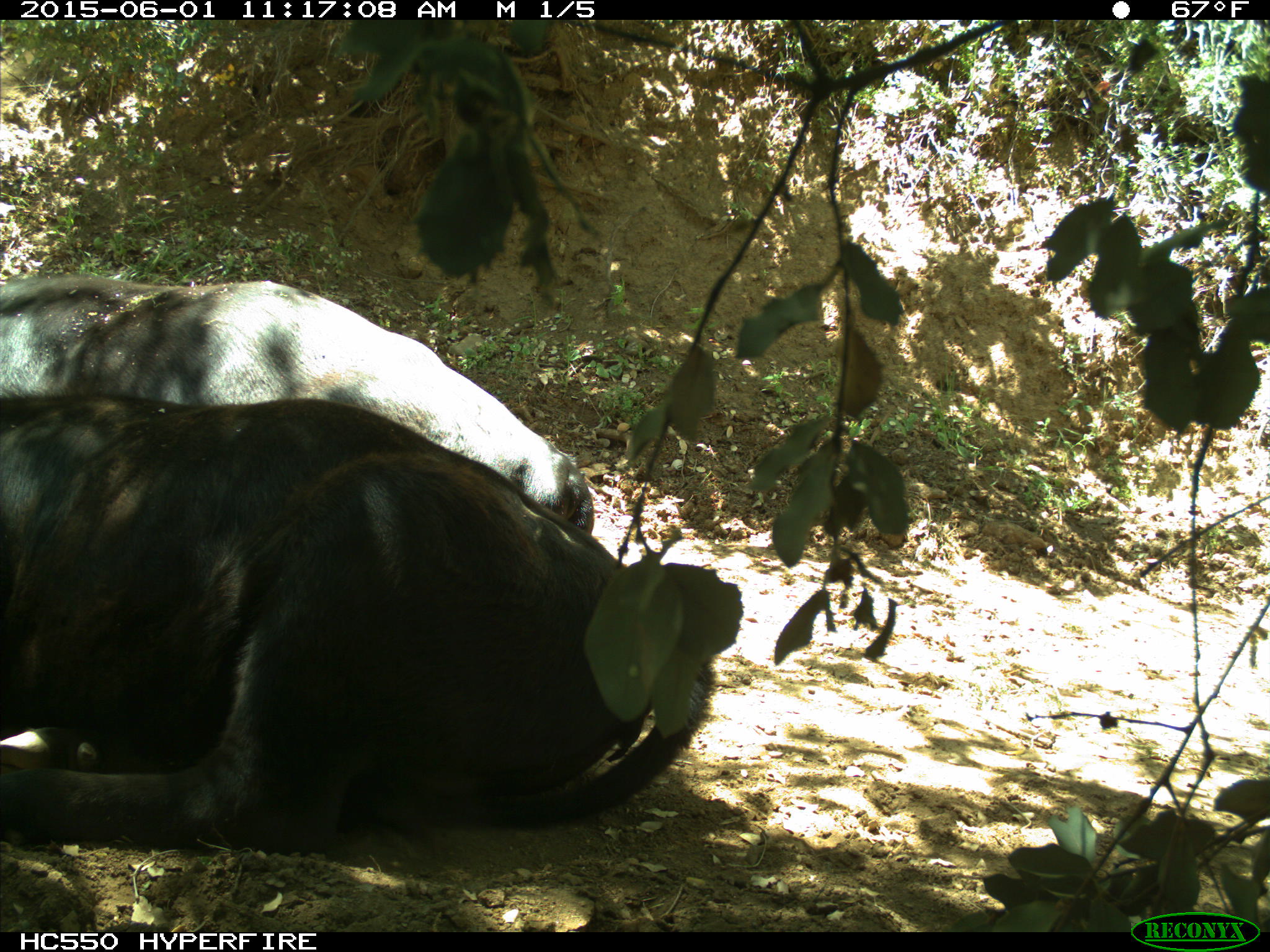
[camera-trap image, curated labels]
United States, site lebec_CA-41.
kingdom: Animalia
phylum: Chordata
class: Mammalia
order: Artiodactyla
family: Bovidae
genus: Bos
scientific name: Bos taurus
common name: domestic cow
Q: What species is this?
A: Bos taurus (domestic cow).